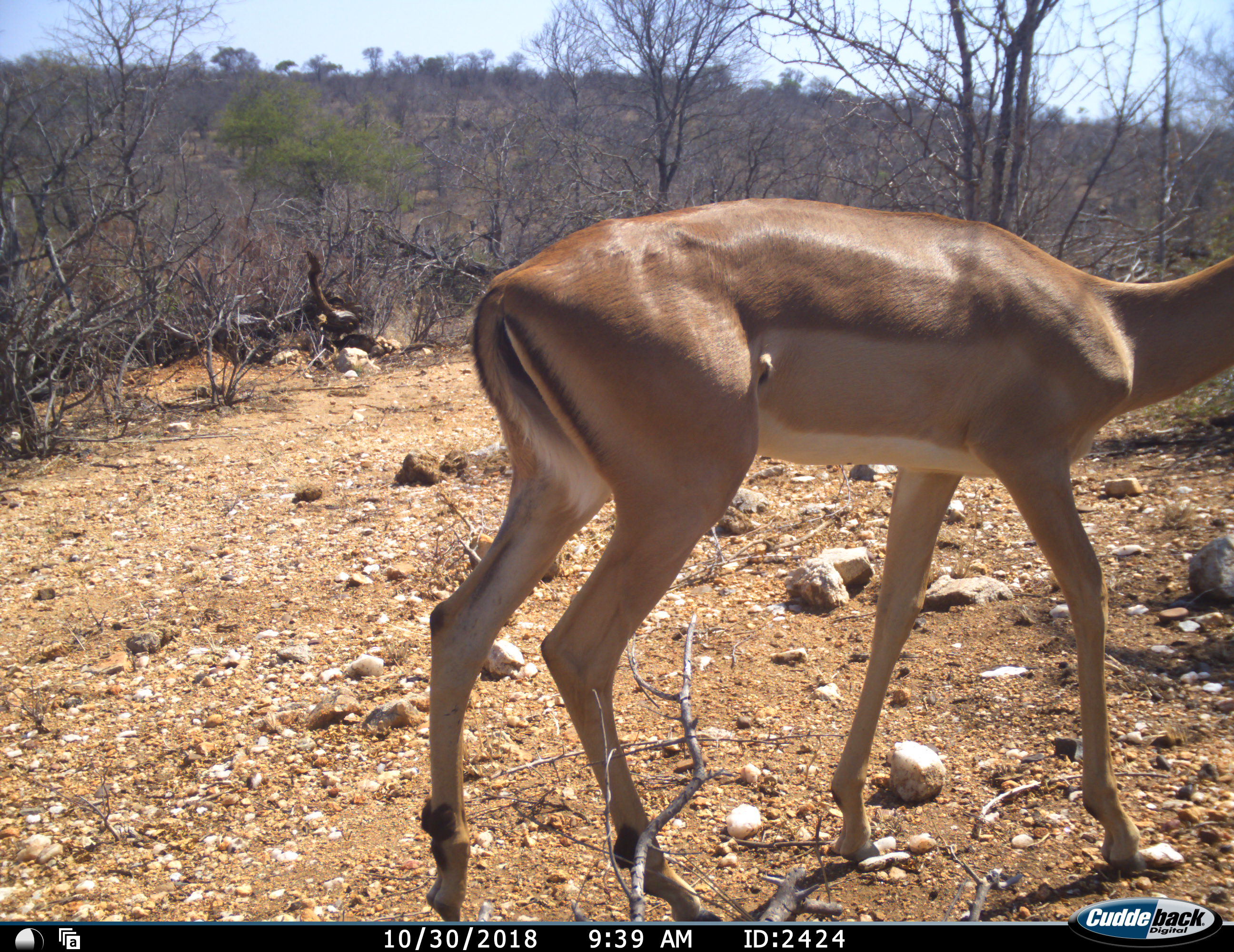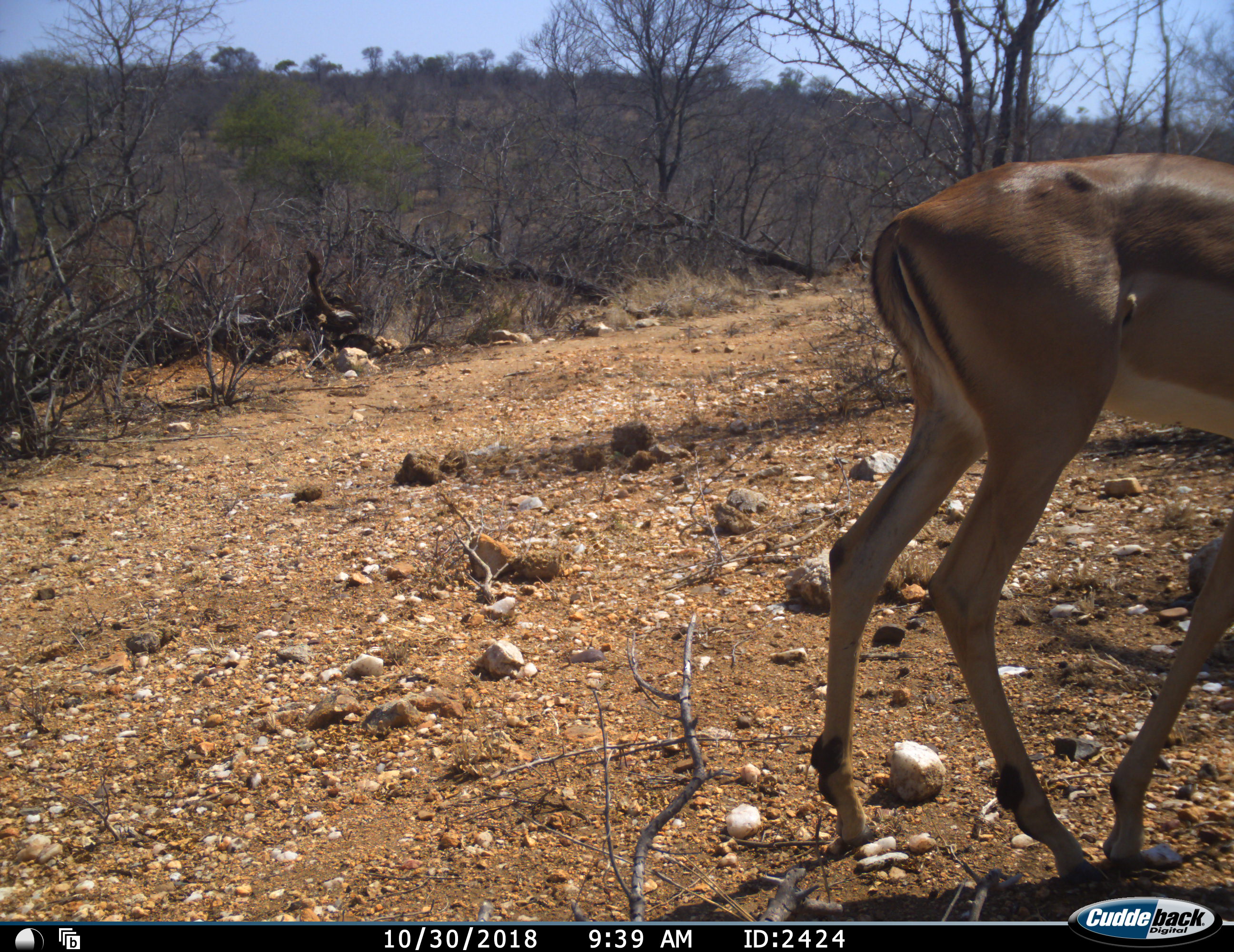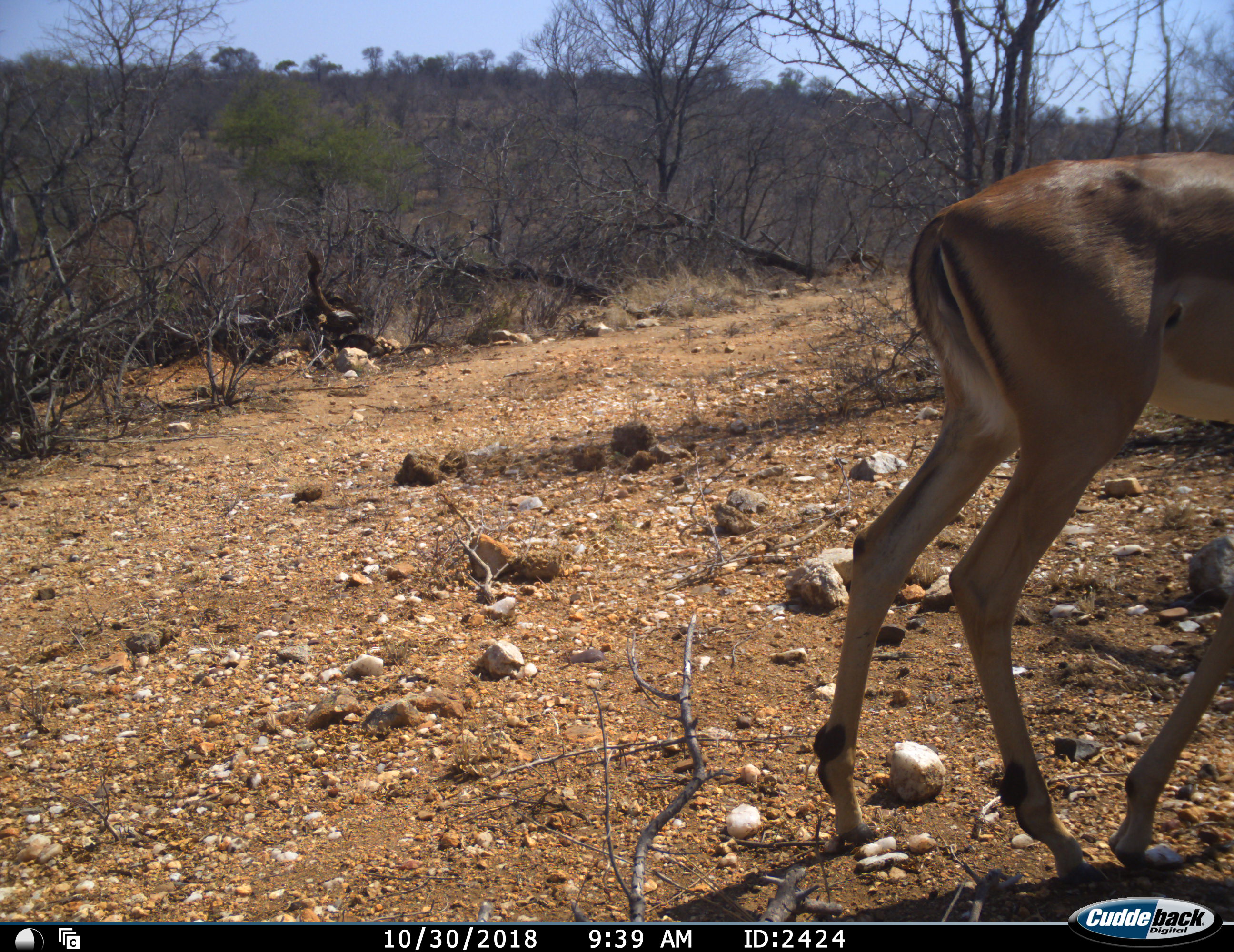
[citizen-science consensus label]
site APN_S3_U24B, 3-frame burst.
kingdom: Animalia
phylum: Chordata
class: Mammalia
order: Artiodactyla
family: Bovidae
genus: Aepyceros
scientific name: Aepyceros melampus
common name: impala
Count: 1.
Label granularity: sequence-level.